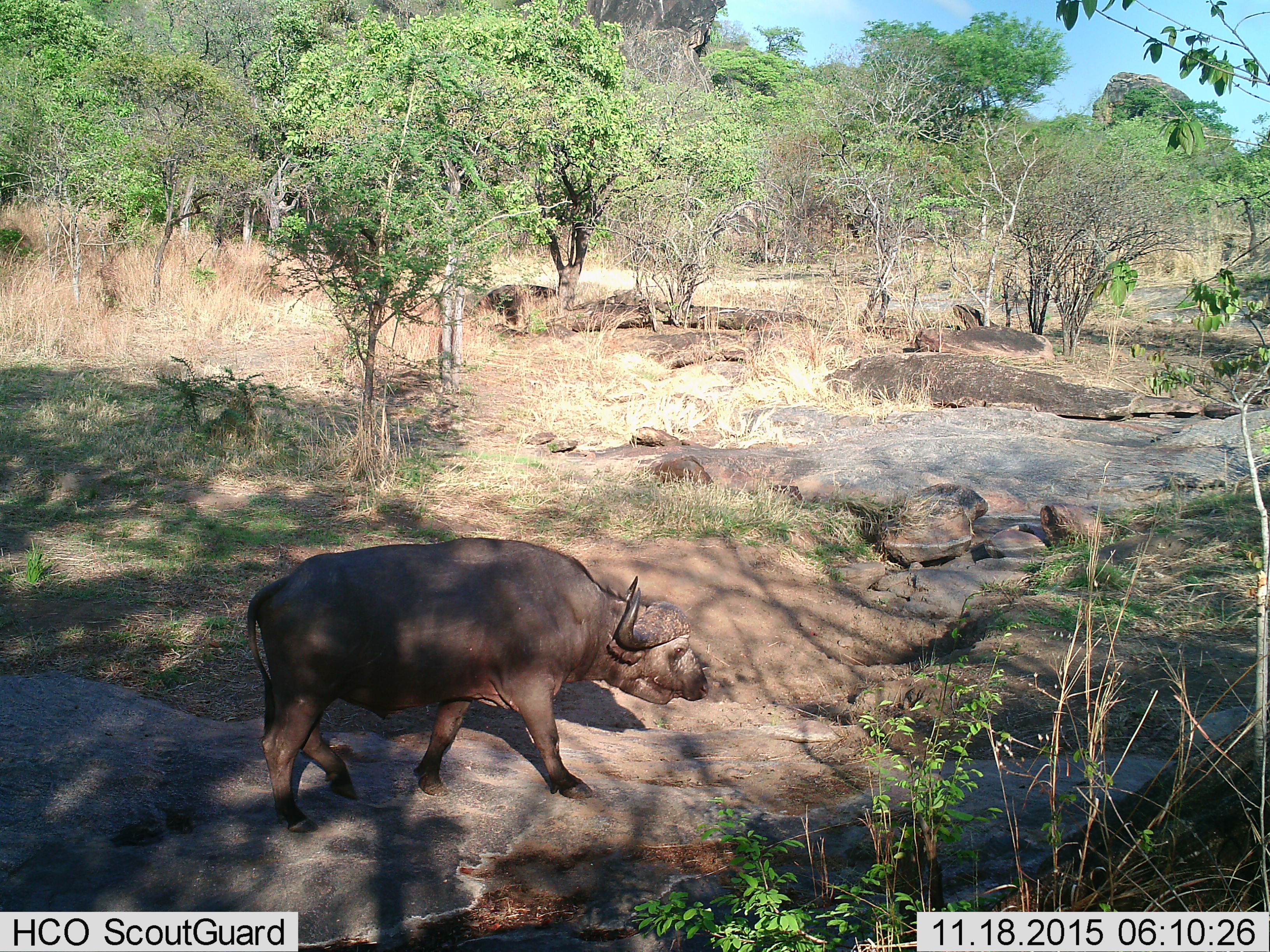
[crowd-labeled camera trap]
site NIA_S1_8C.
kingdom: Animalia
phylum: Chordata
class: Mammalia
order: Artiodactyla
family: Bovidae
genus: Syncerus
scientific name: Syncerus caffer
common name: african buffalo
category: buffalo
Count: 1.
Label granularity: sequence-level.